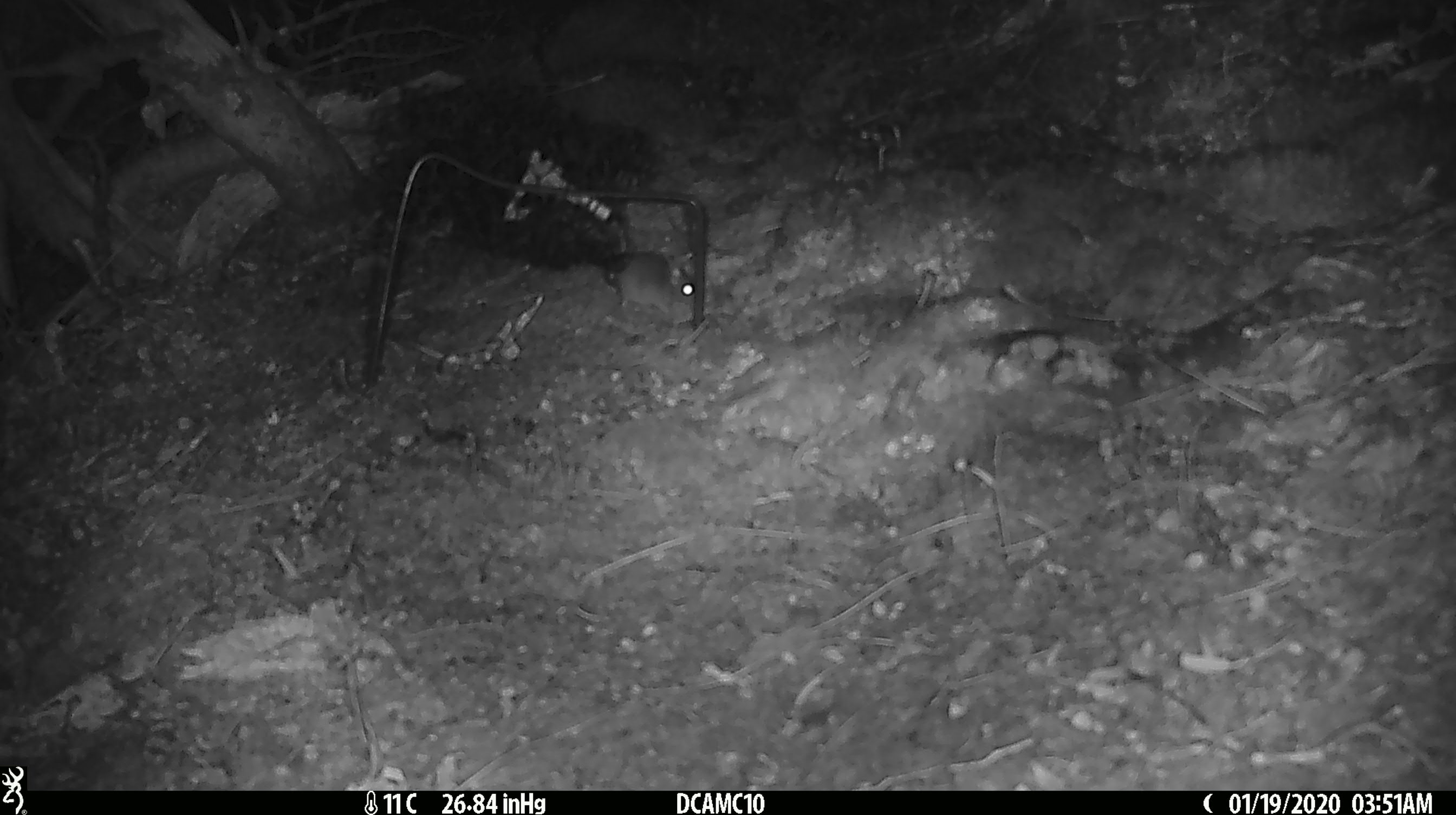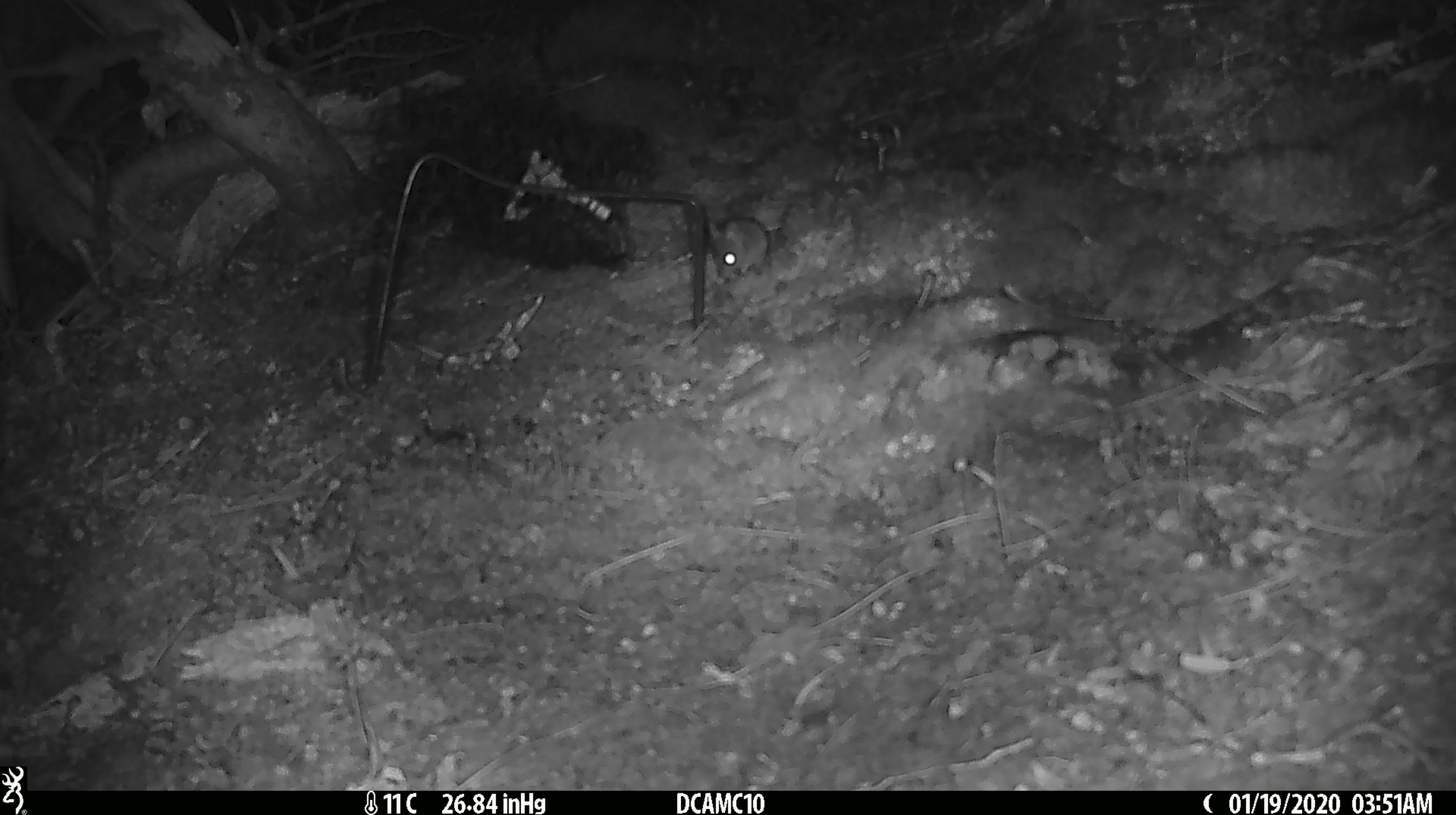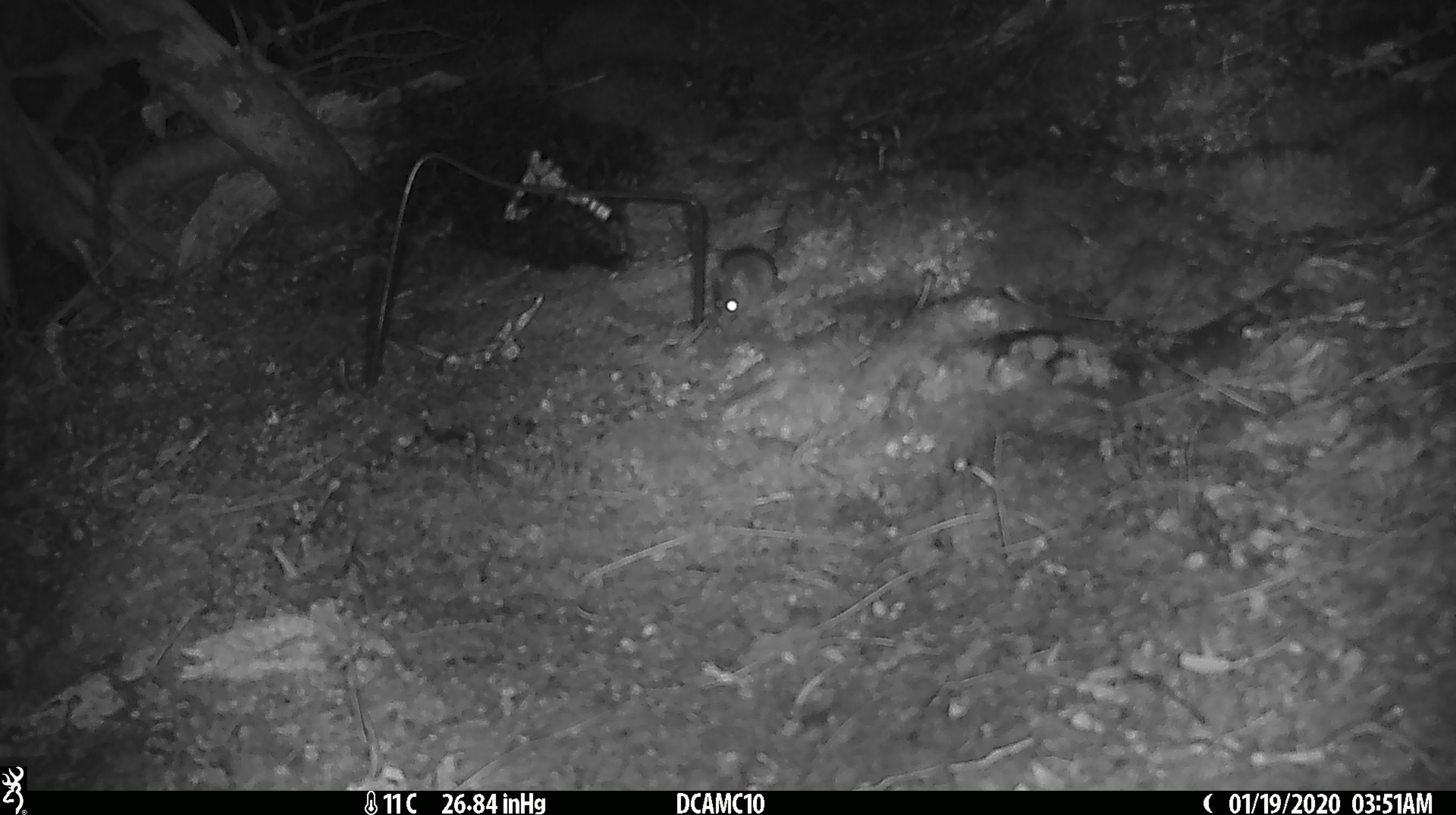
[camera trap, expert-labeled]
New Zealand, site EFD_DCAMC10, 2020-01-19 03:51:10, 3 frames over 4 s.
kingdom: Animalia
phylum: Chordata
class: Mammalia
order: Rodentia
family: Muridae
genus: Mus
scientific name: Mus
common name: mouse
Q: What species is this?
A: Mouse (Mus).